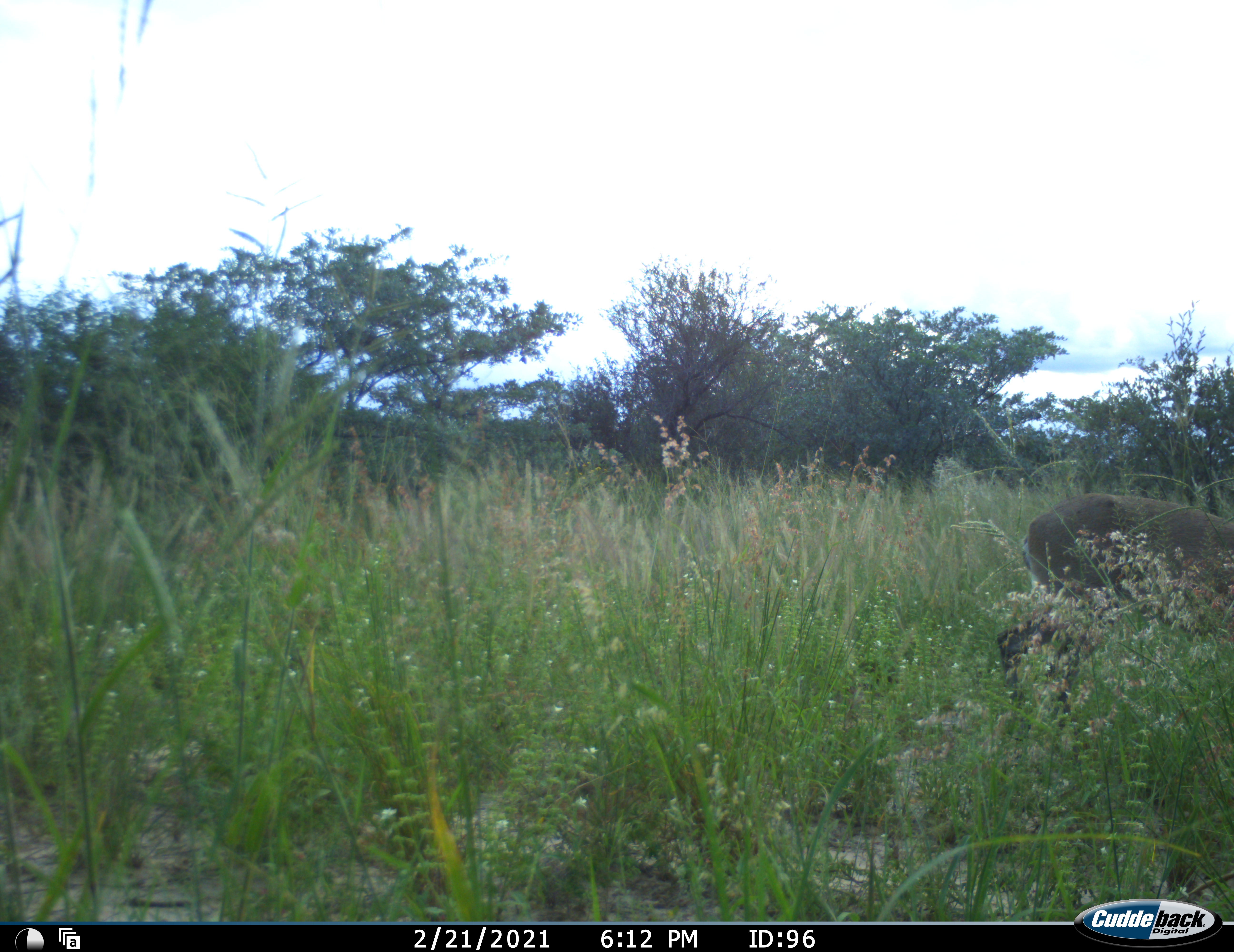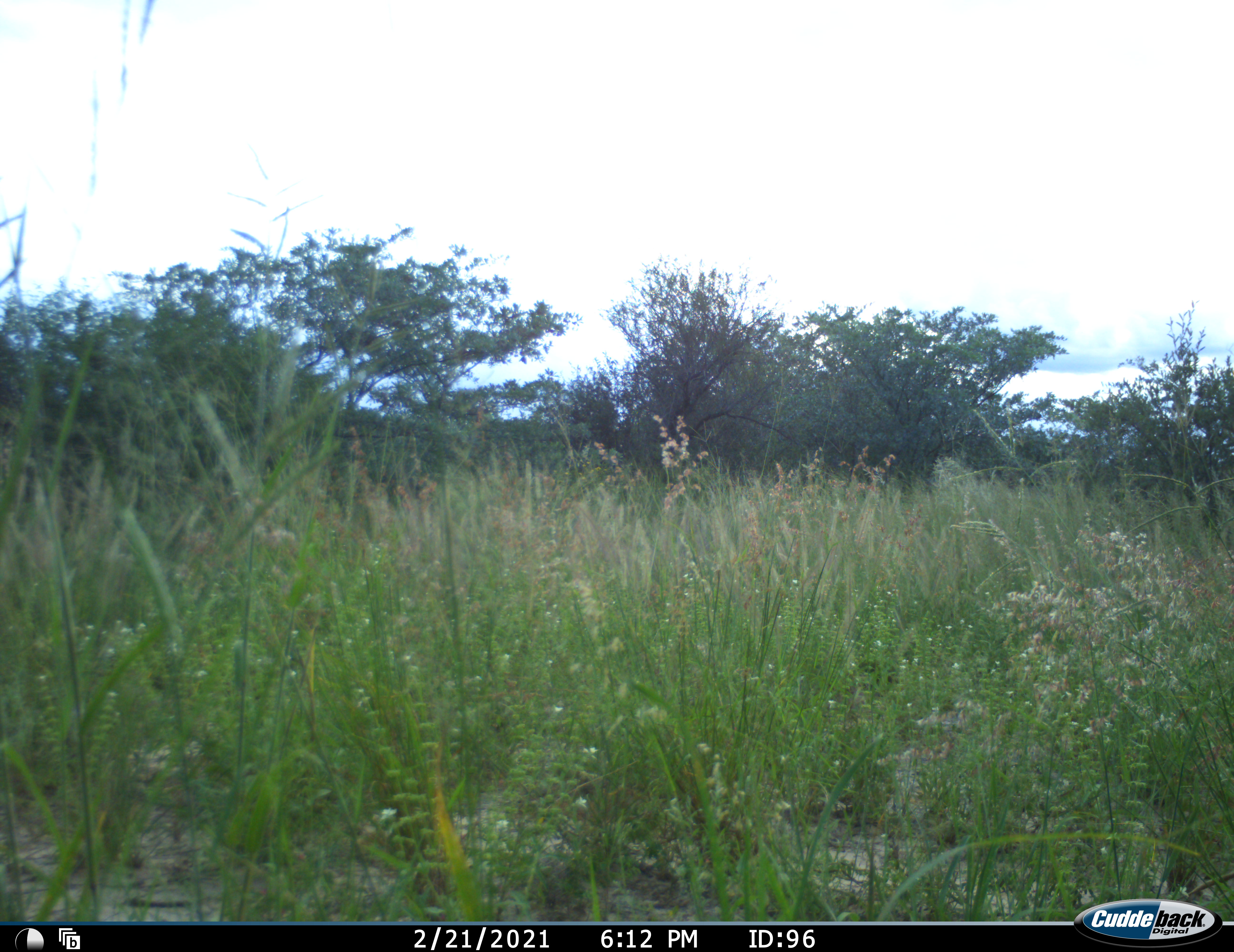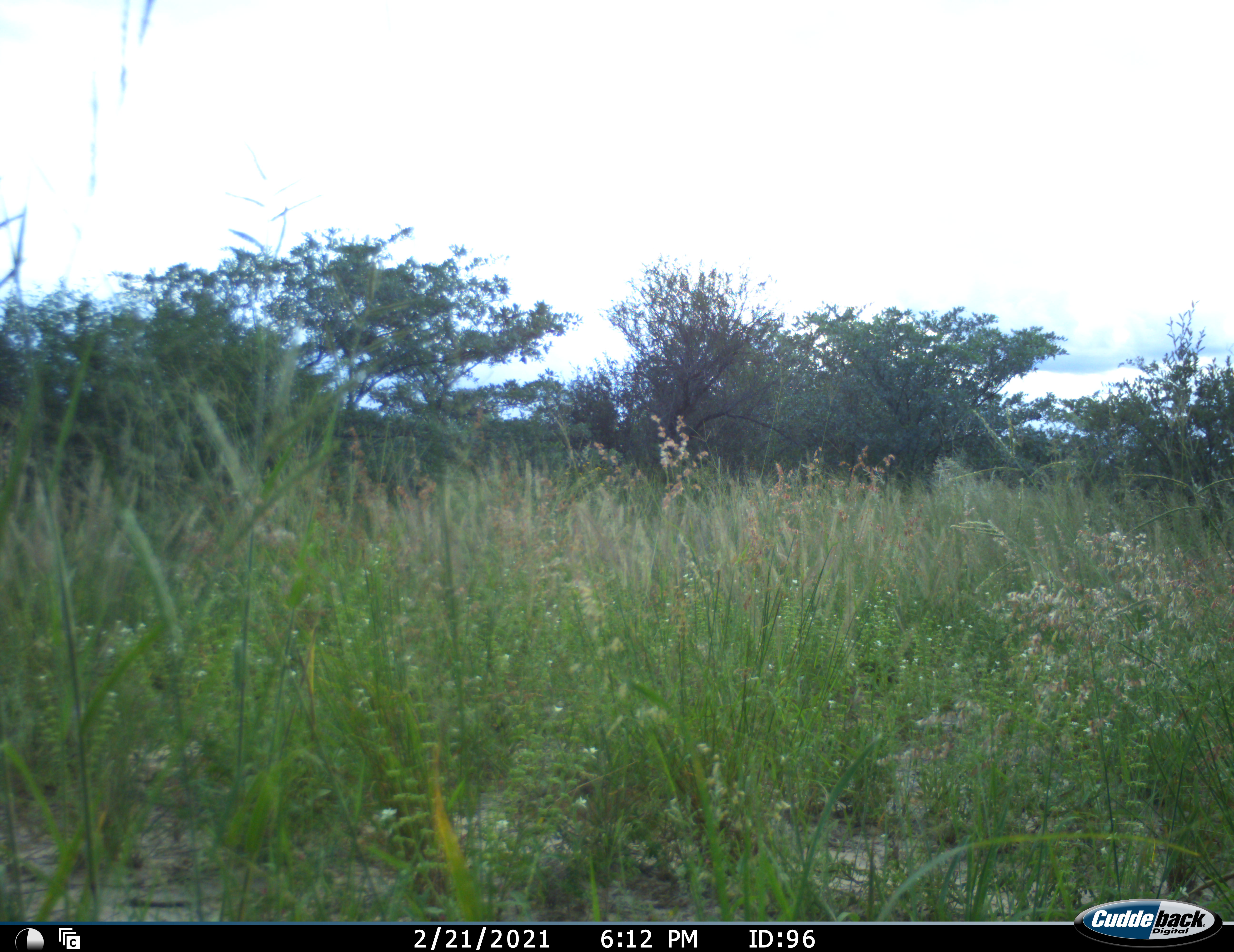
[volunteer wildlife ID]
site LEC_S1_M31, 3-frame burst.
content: unidentified animal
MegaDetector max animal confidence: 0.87